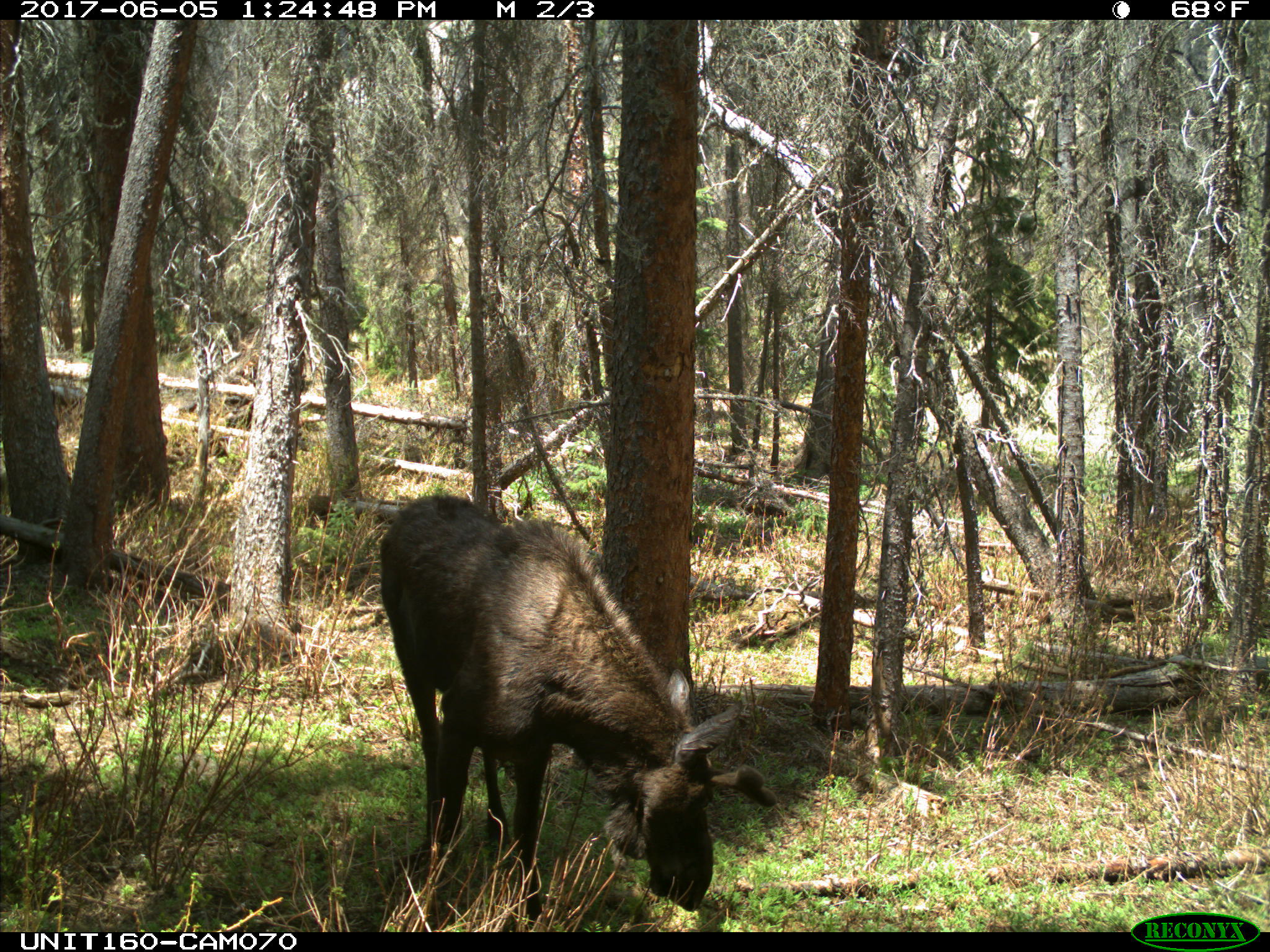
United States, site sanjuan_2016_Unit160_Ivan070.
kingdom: Animalia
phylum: Chordata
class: Mammalia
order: Artiodactyla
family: Cervidae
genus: Alces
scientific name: Alces alces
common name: moose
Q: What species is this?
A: Alces alces (moose).